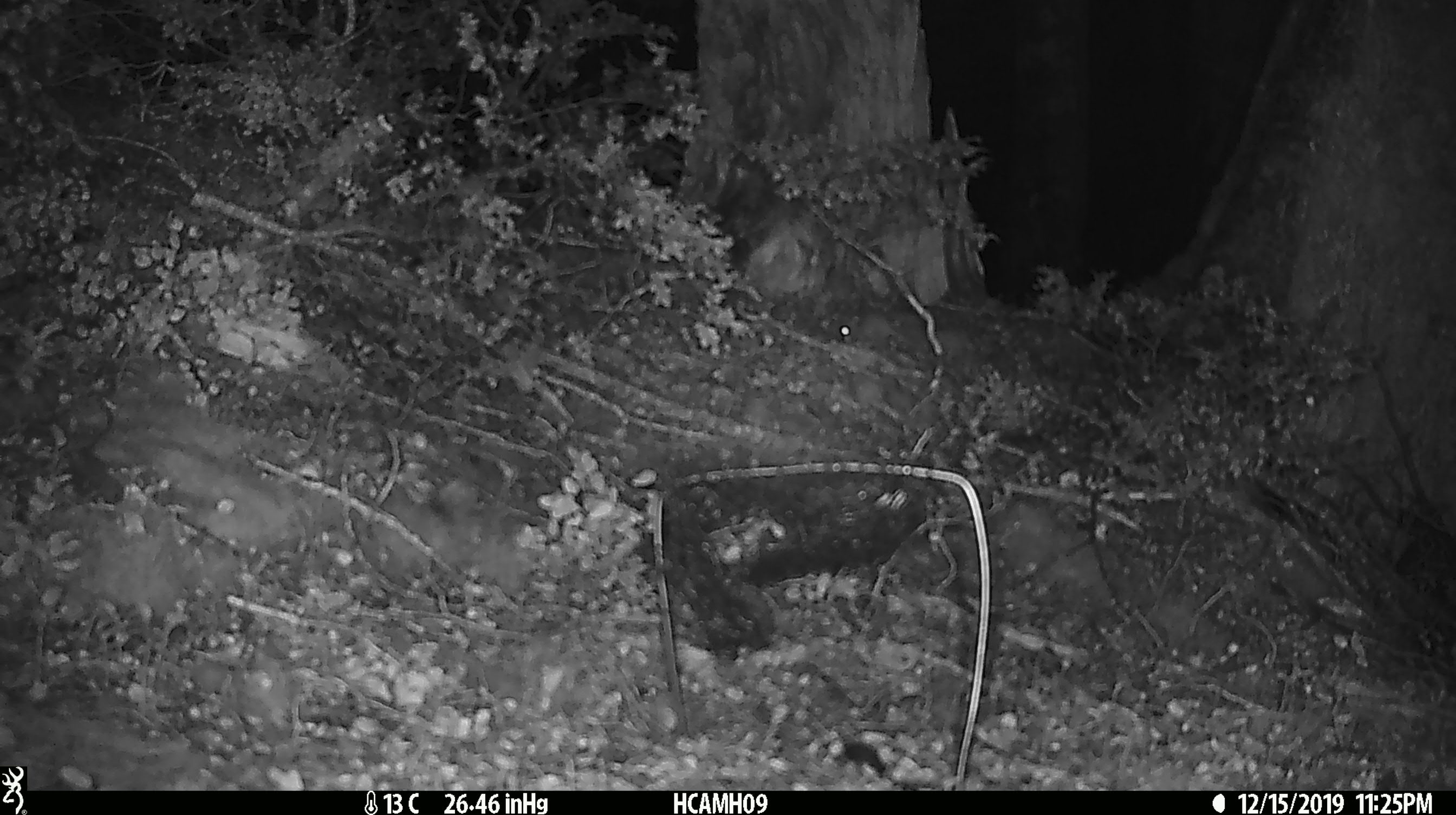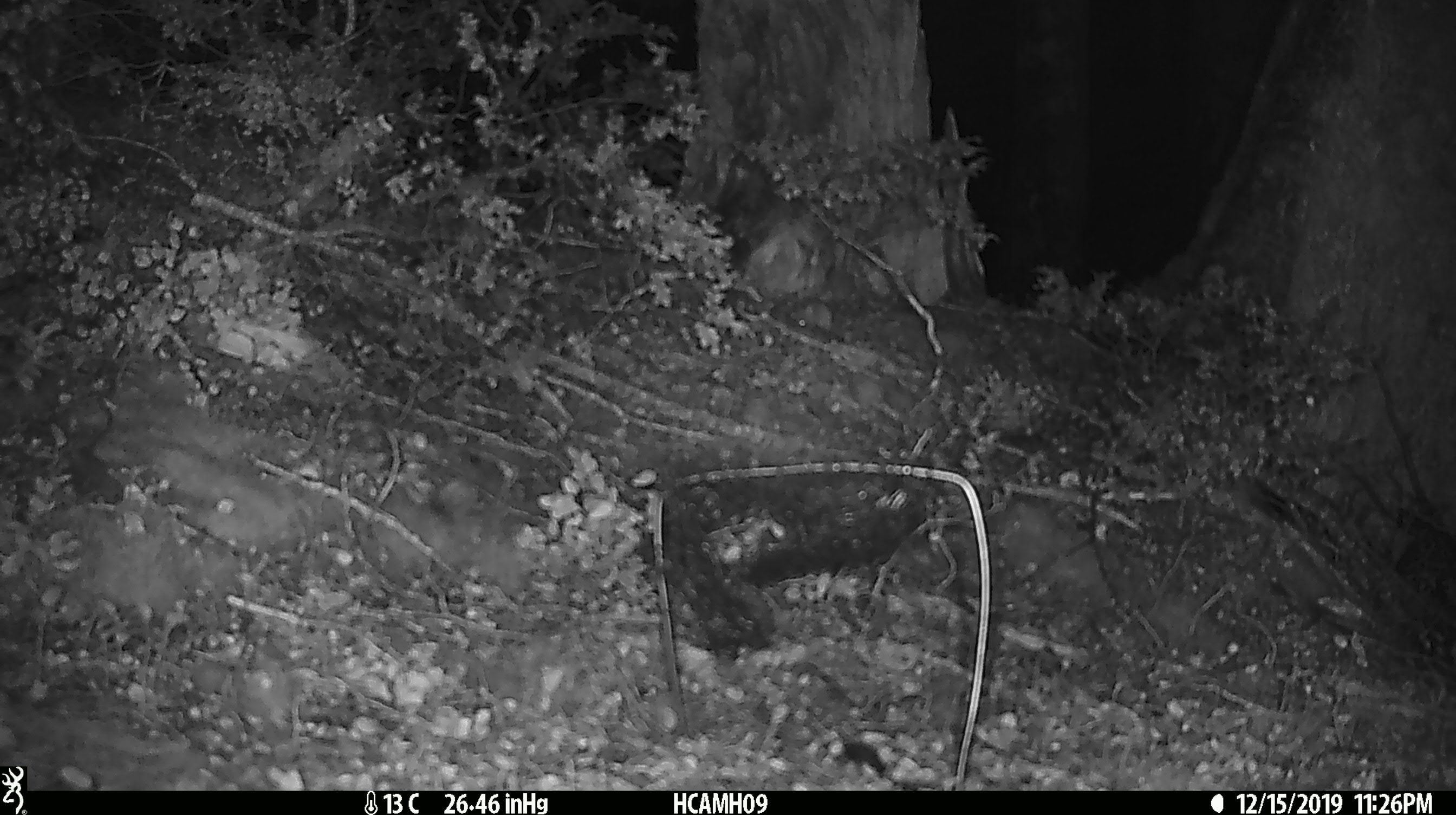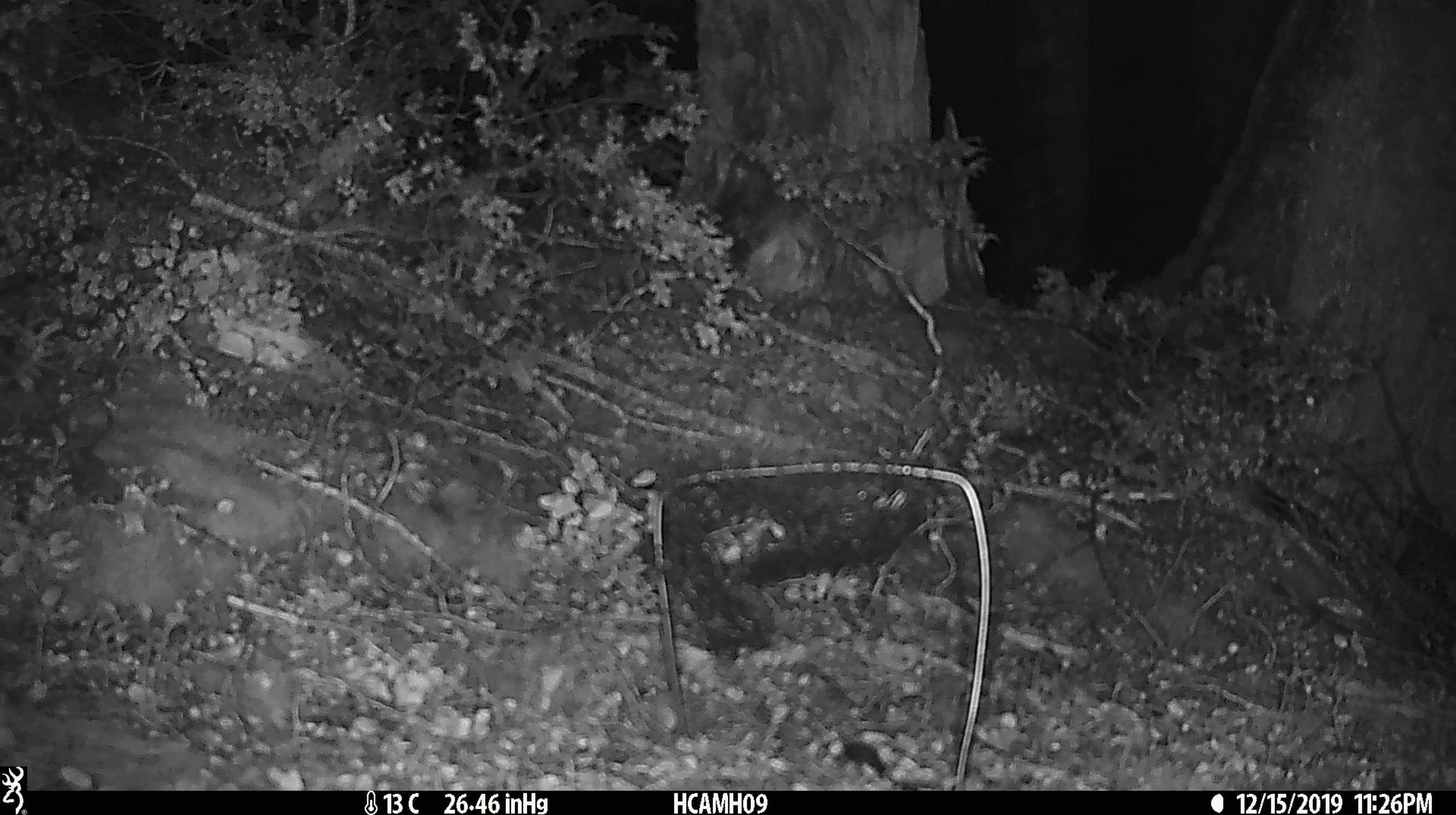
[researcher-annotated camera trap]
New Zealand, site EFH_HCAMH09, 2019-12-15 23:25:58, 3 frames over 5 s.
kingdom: Animalia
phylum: Chordata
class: Mammalia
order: Rodentia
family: Muridae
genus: Mus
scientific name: Mus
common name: mouse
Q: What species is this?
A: Mouse (Mus).